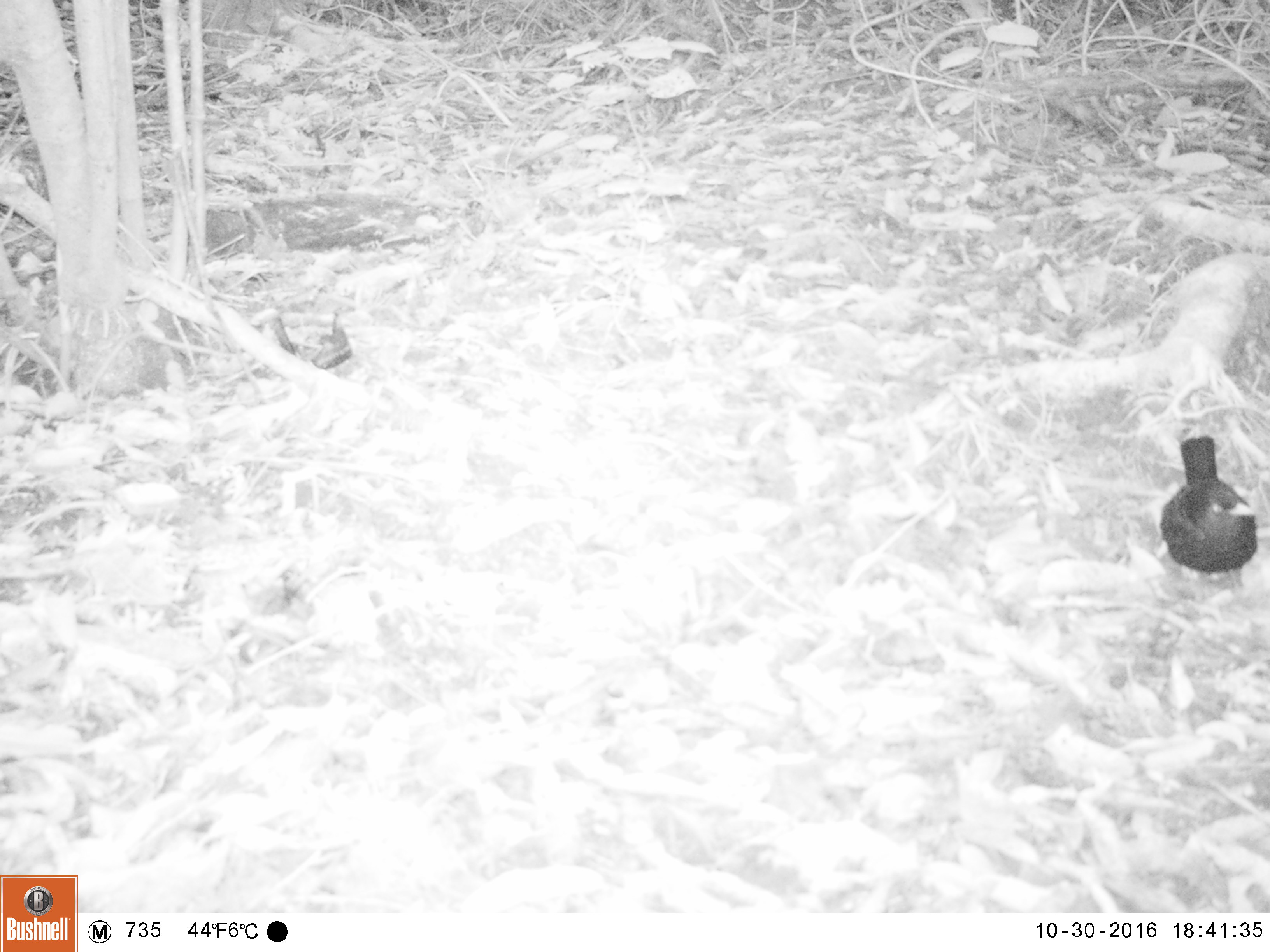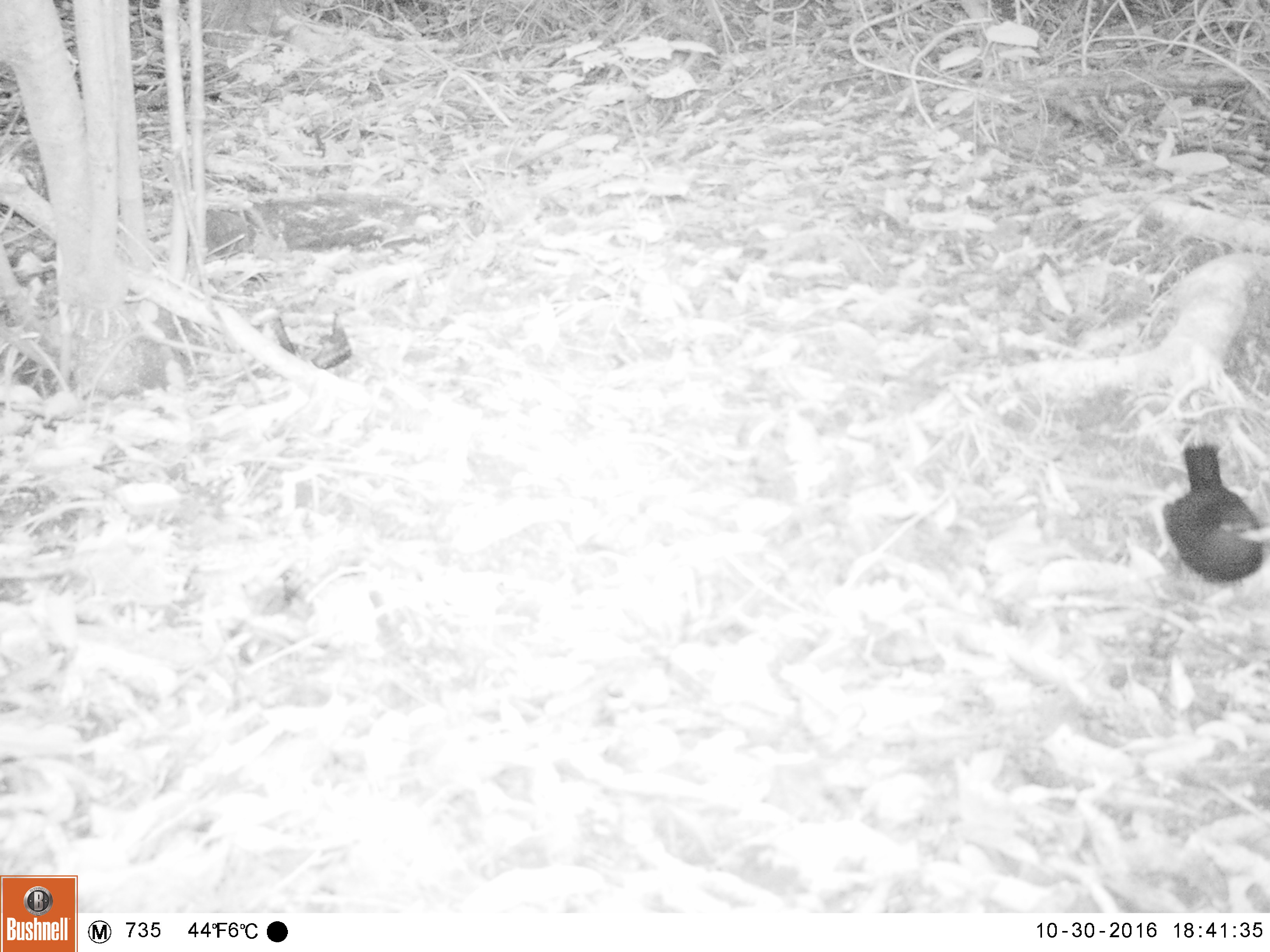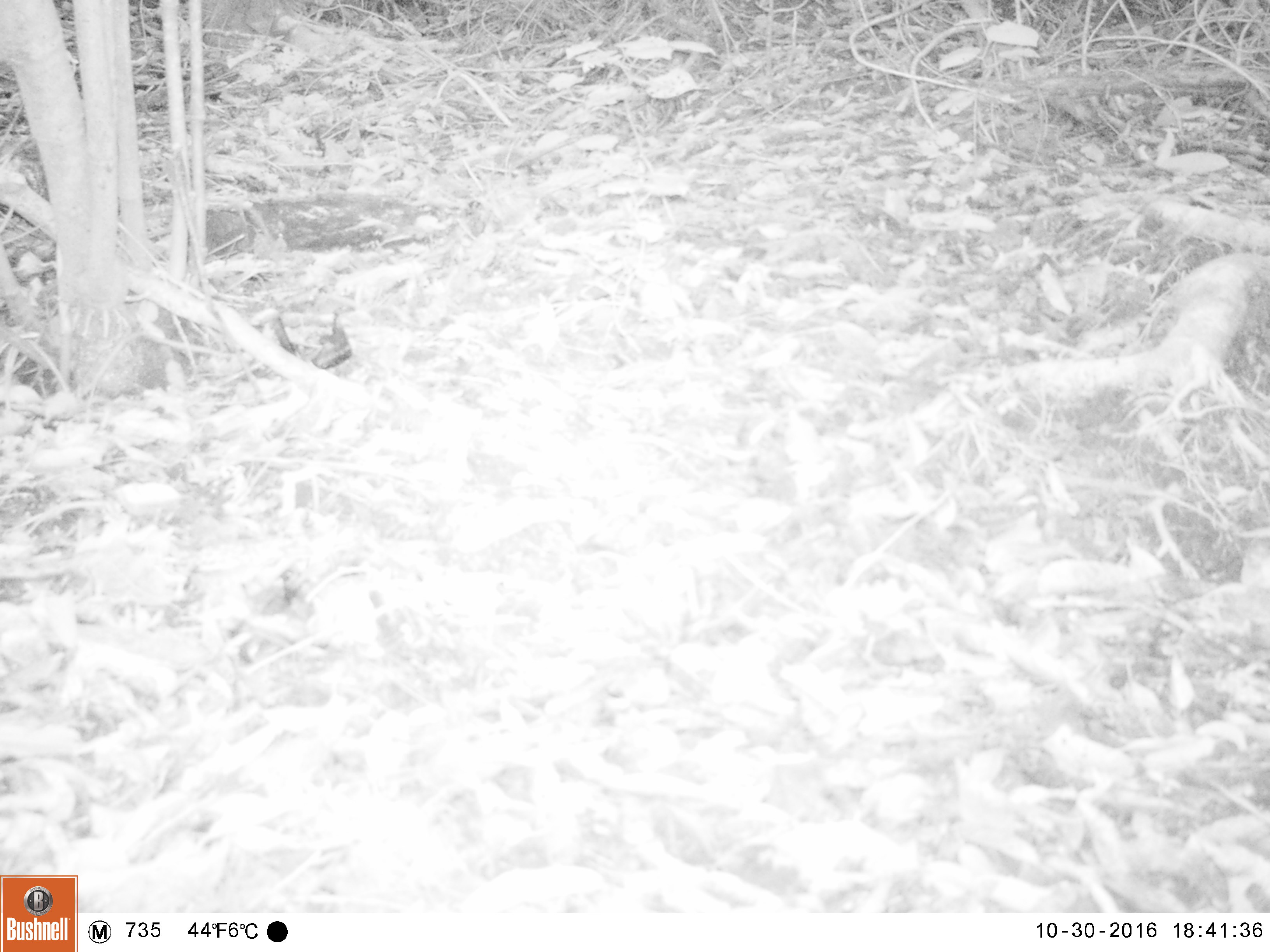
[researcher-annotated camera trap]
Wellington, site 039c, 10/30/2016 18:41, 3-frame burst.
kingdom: Animalia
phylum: Chordata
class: Aves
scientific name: Aves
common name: bird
Bird (Aves).